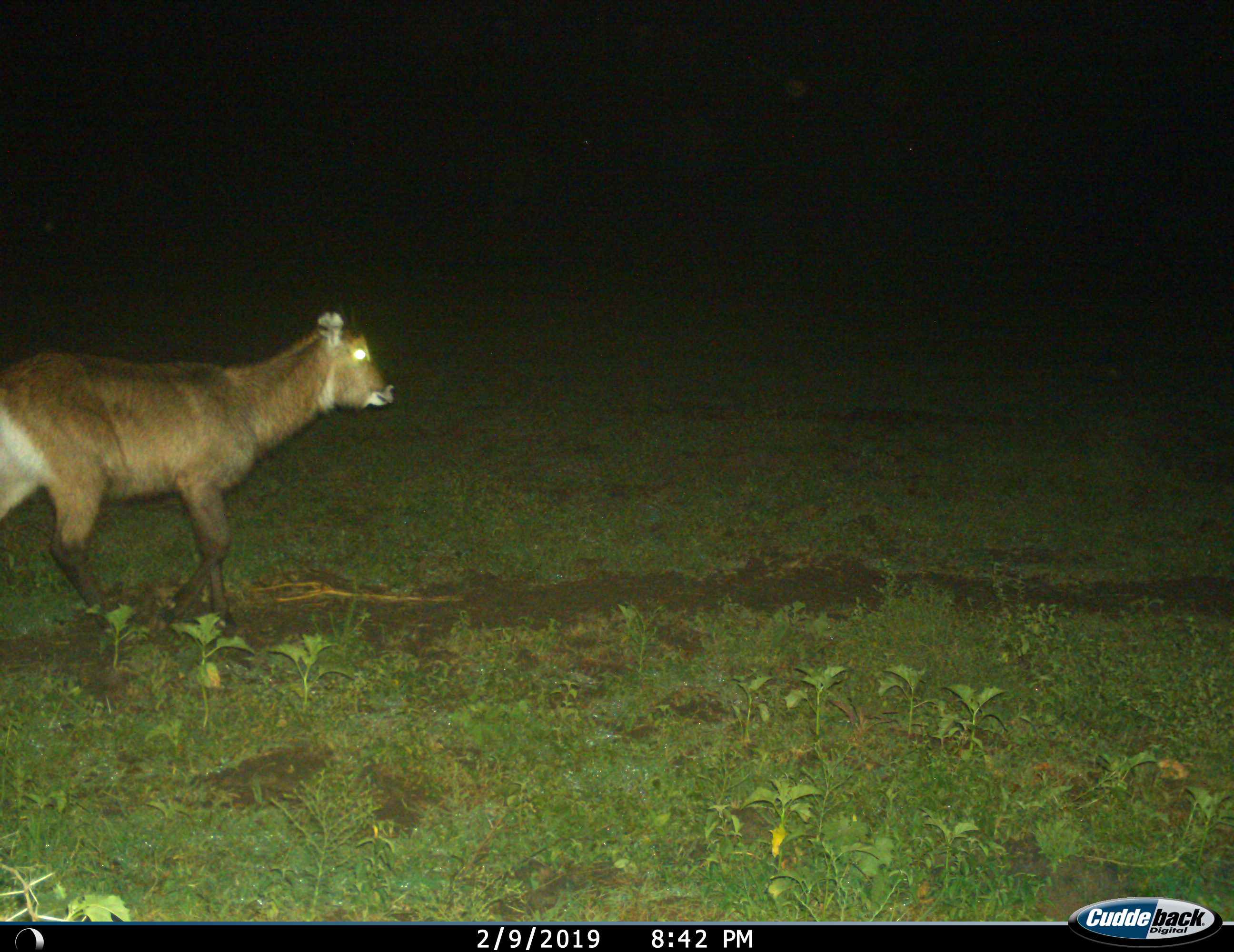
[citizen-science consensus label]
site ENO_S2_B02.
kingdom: Animalia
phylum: Chordata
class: Mammalia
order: Artiodactyla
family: Bovidae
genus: Kobus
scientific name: Kobus ellipsiprymnus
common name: waterbuck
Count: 1.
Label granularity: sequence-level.